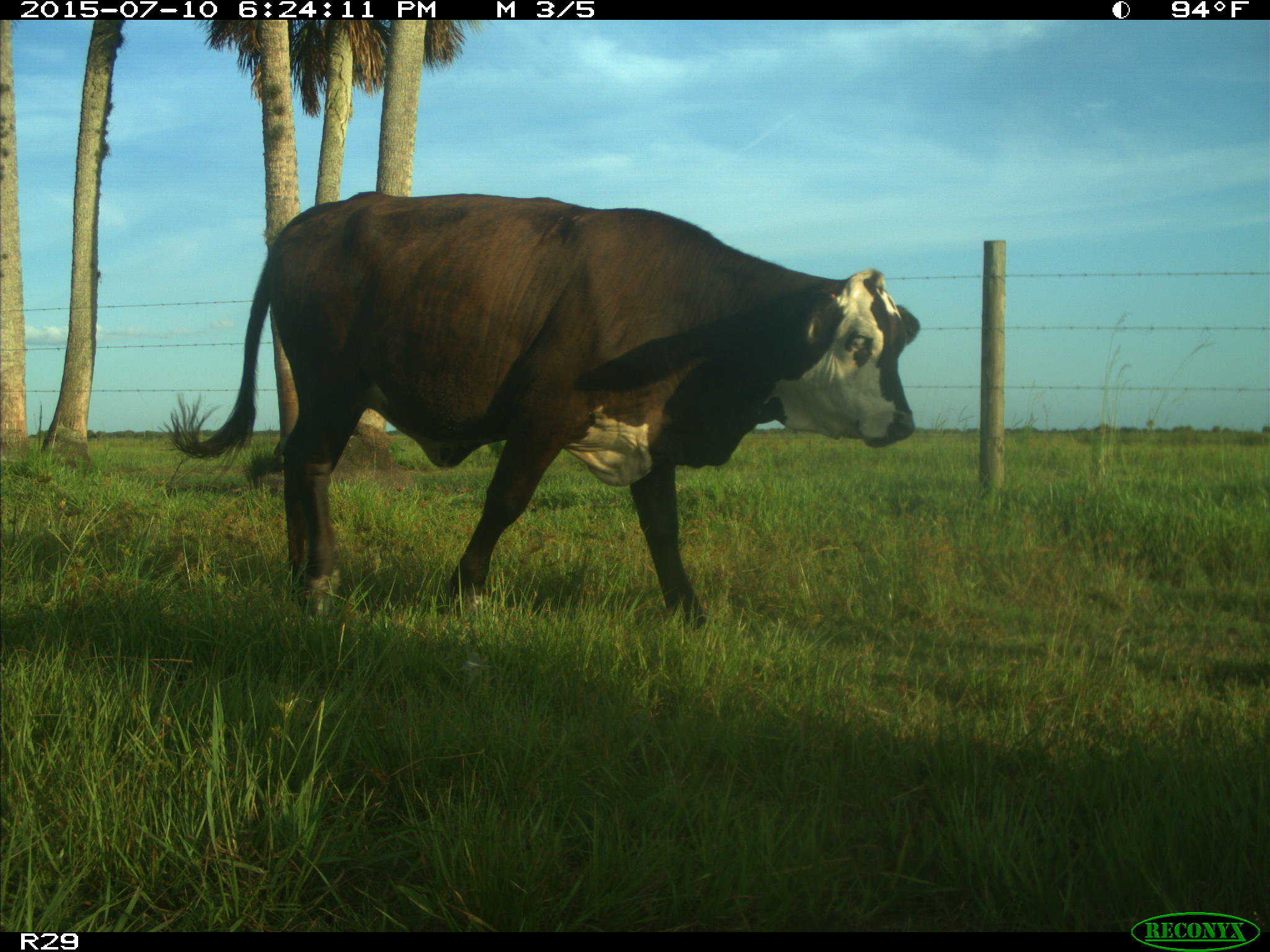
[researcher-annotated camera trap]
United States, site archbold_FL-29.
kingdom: Animalia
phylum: Chordata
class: Mammalia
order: Artiodactyla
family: Bovidae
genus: Bos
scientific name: Bos taurus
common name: domestic cow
Bos taurus (domestic cow).